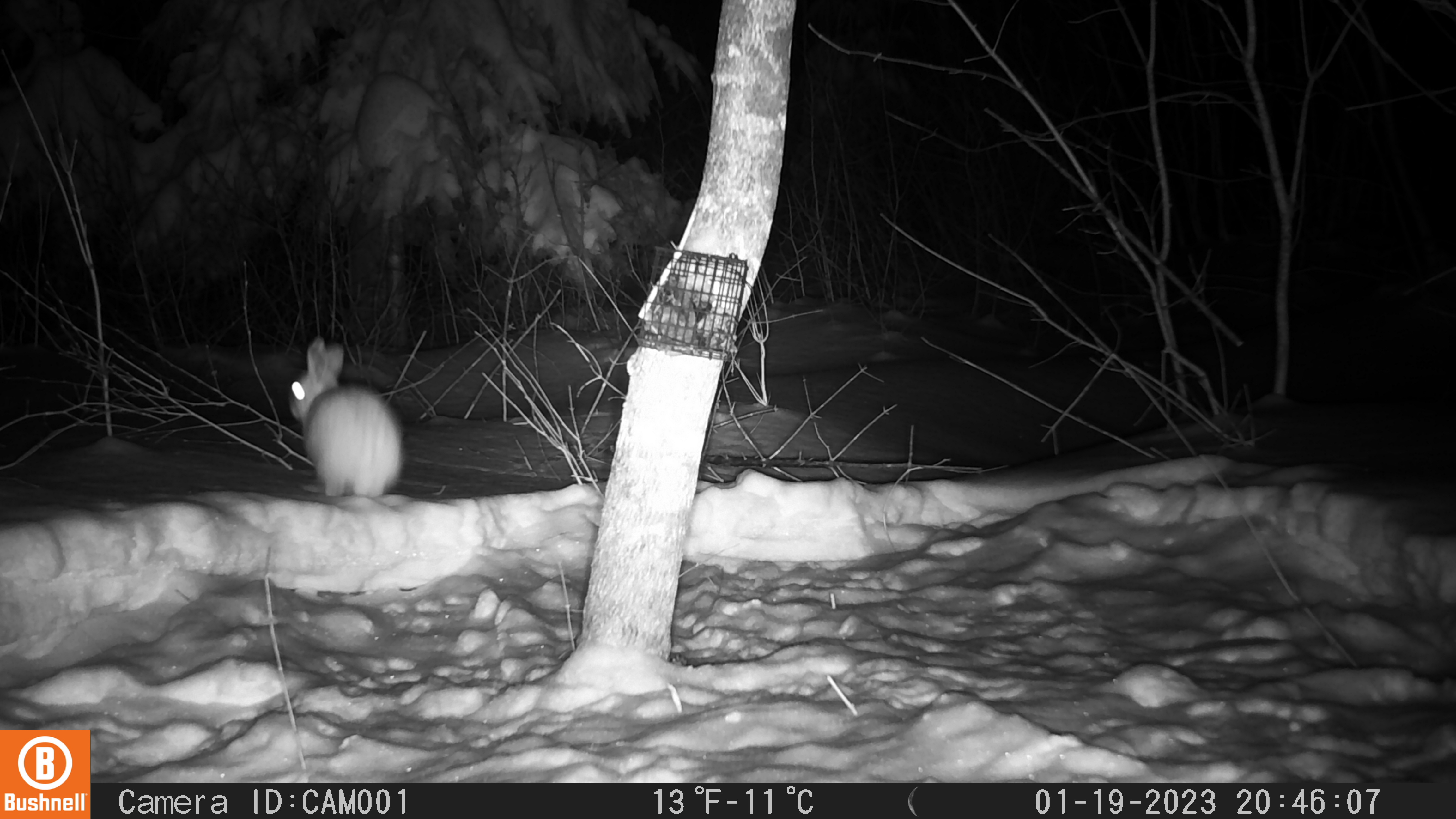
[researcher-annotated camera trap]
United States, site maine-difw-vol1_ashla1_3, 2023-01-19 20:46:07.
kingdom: Animalia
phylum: Chordata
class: Mammalia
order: Lagomorpha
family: Leporidae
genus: Lepus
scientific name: Lepus americanus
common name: snowshoe hare